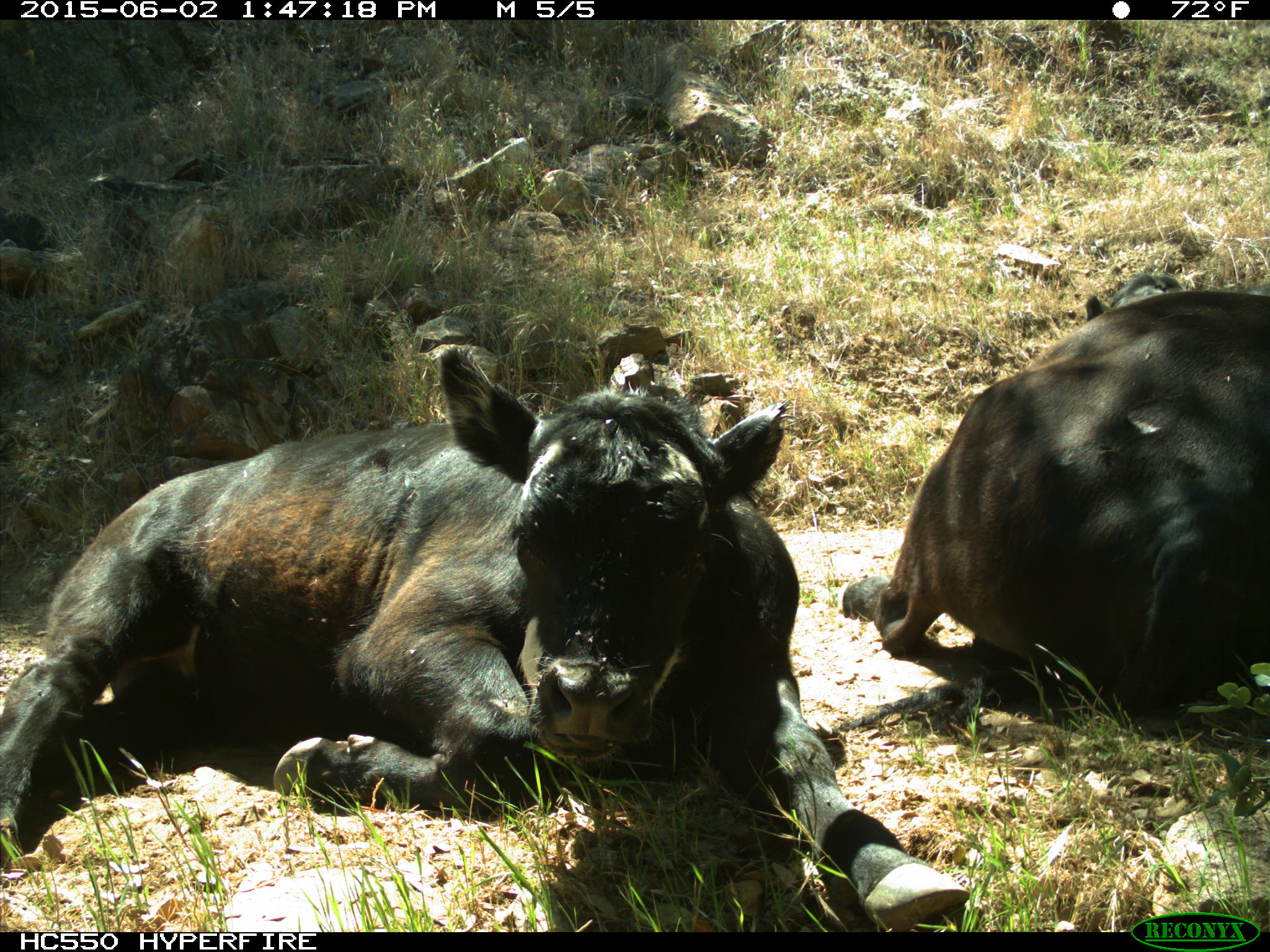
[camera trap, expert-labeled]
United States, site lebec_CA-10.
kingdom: Animalia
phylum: Chordata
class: Mammalia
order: Artiodactyla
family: Bovidae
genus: Bos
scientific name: Bos taurus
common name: domestic cow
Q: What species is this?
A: Bos taurus (domestic cow).